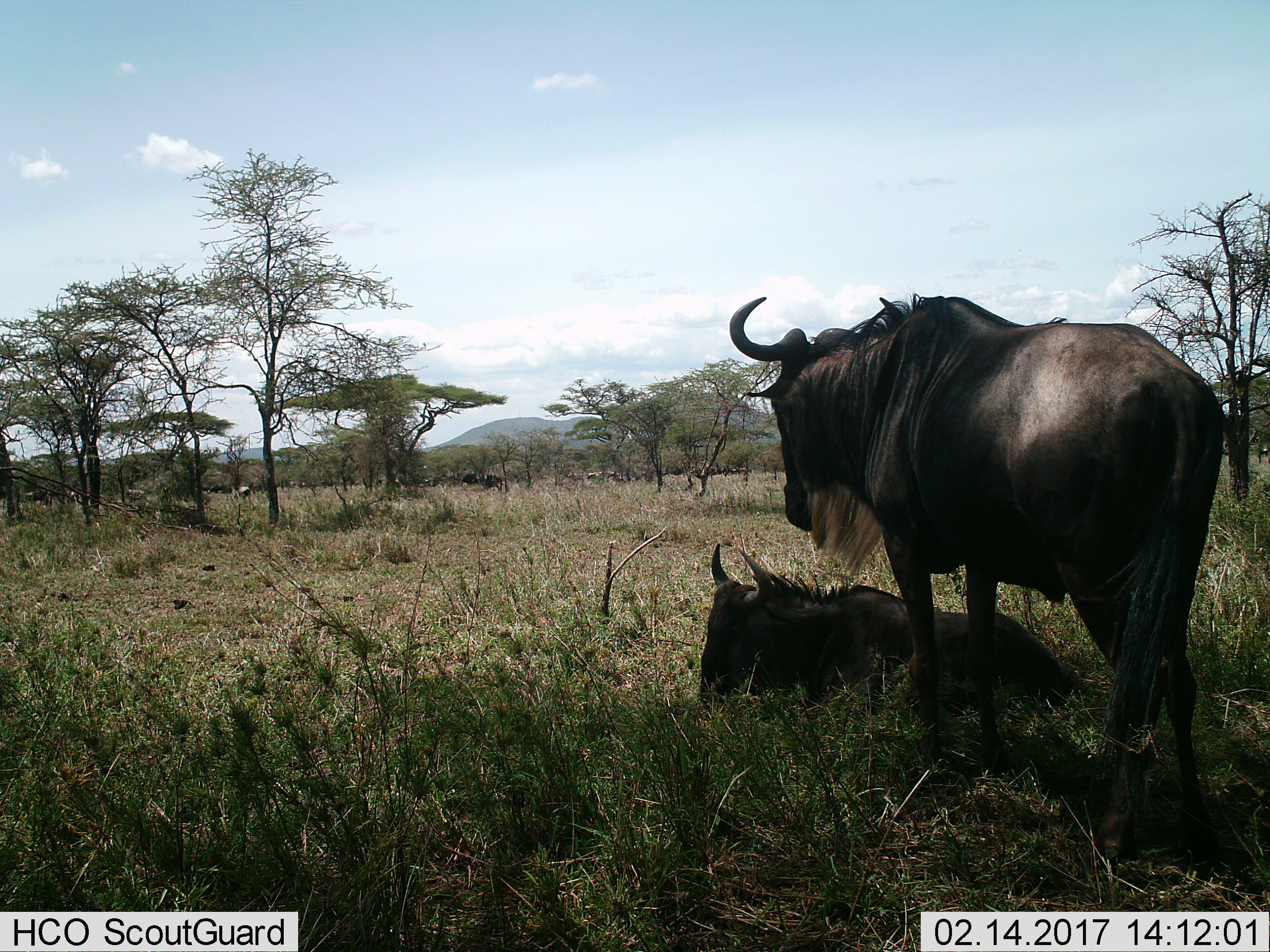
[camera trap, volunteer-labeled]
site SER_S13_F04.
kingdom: Animalia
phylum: Chordata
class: Mammalia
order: Artiodactyla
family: Bovidae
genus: Connochaetes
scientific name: Connochaetes taurinus taurinus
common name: blue wildebeest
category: wildebeestblue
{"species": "wildebeestblue (blue wildebeest) (Connochaetes taurinus taurinus)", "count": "11-50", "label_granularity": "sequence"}